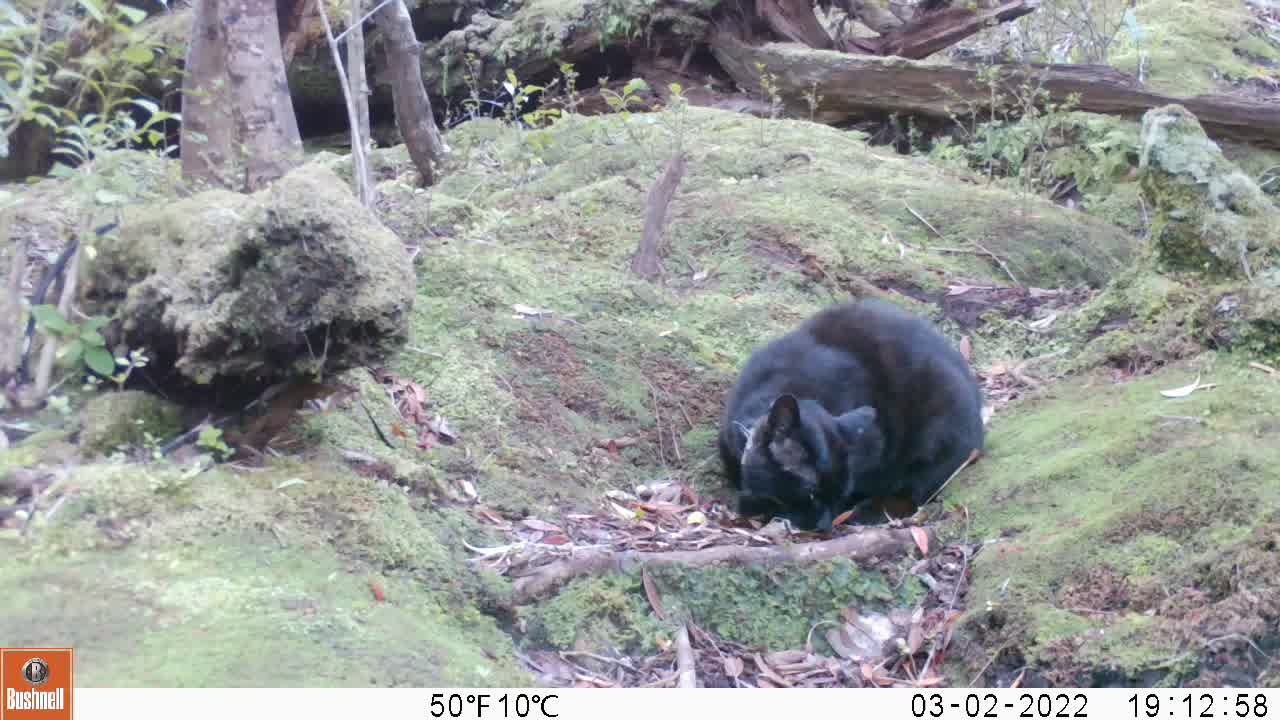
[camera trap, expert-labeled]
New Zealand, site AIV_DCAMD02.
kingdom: Animalia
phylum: Chordata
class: Mammalia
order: Carnivora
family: Felidae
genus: Felis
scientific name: Felis catus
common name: domestic cat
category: cat